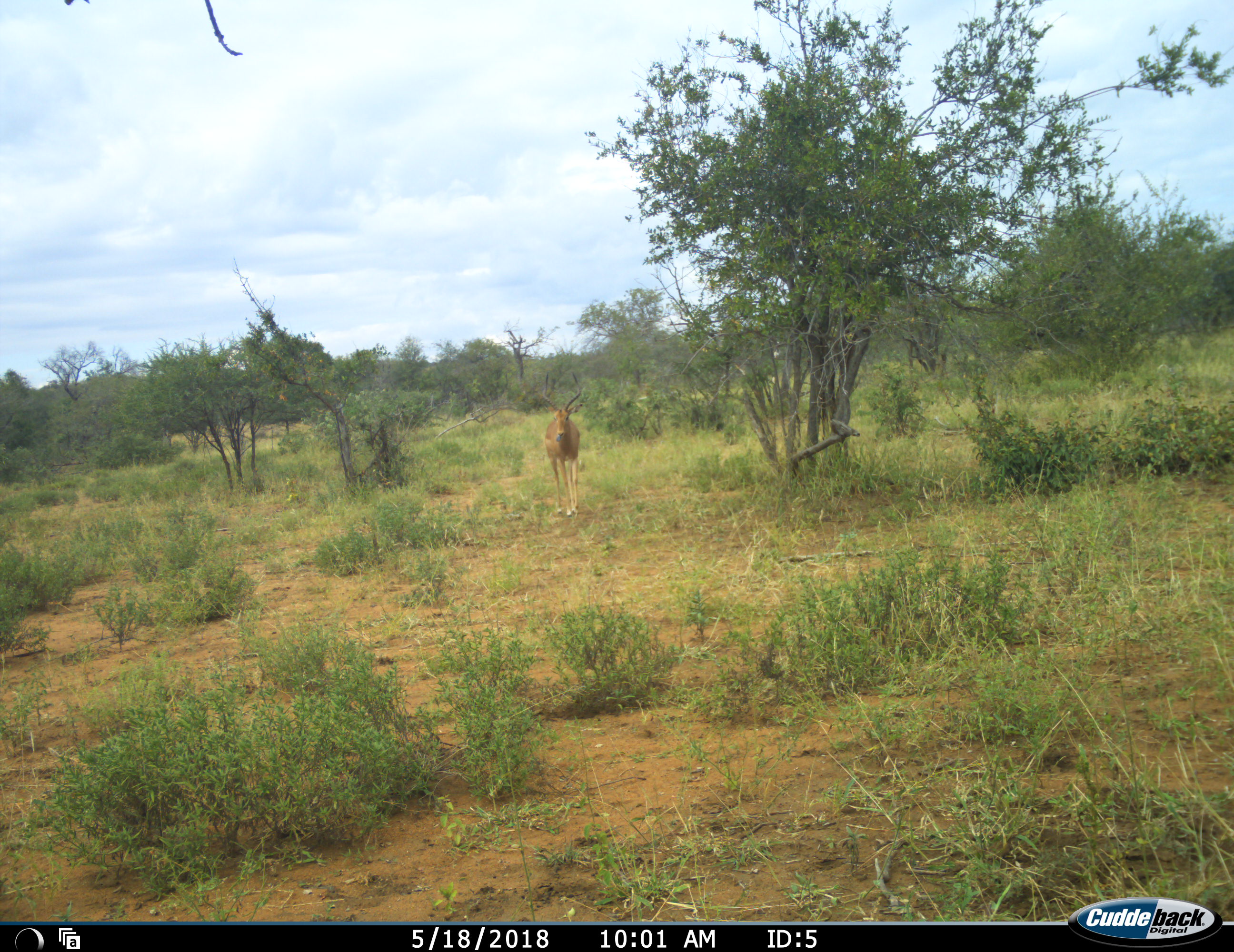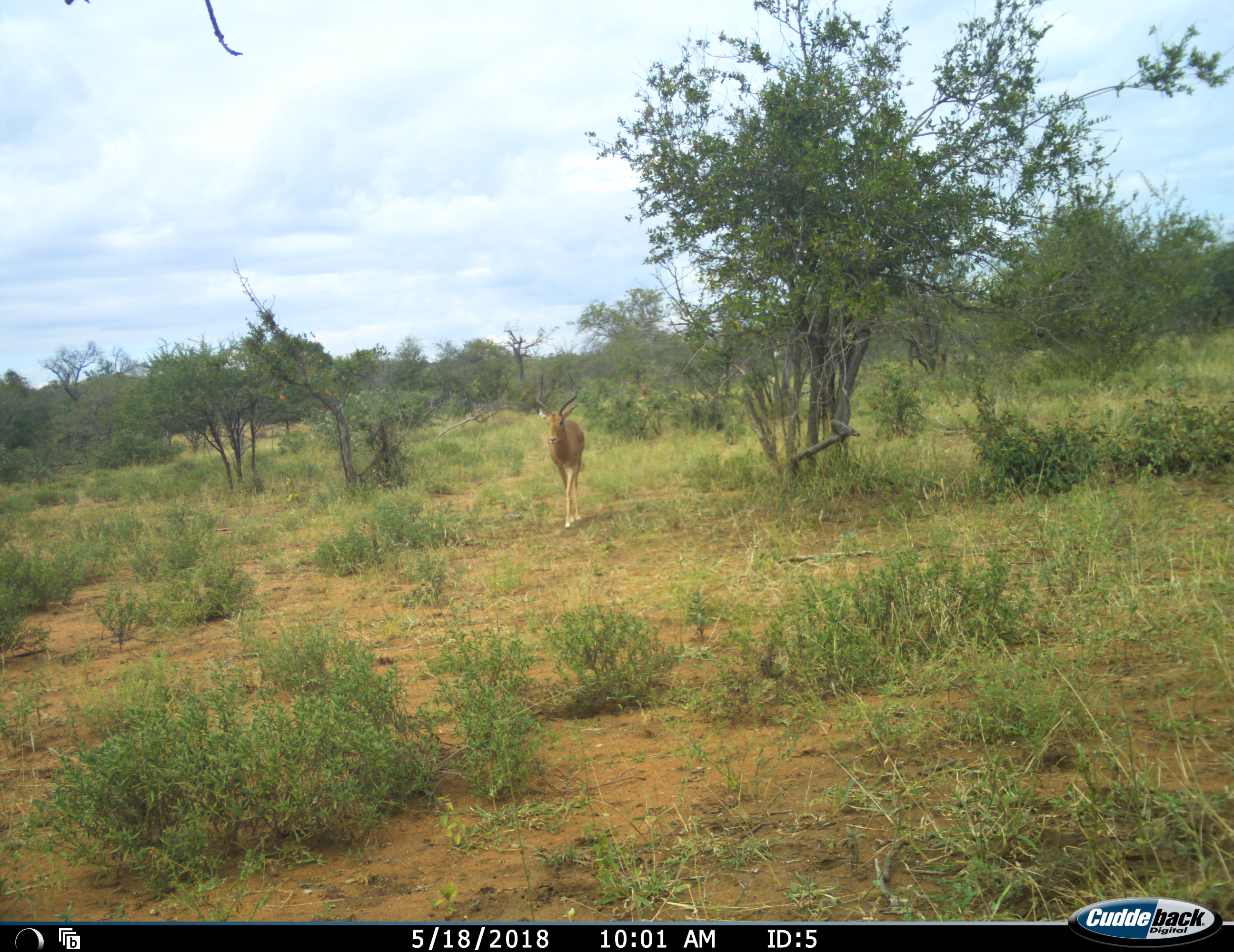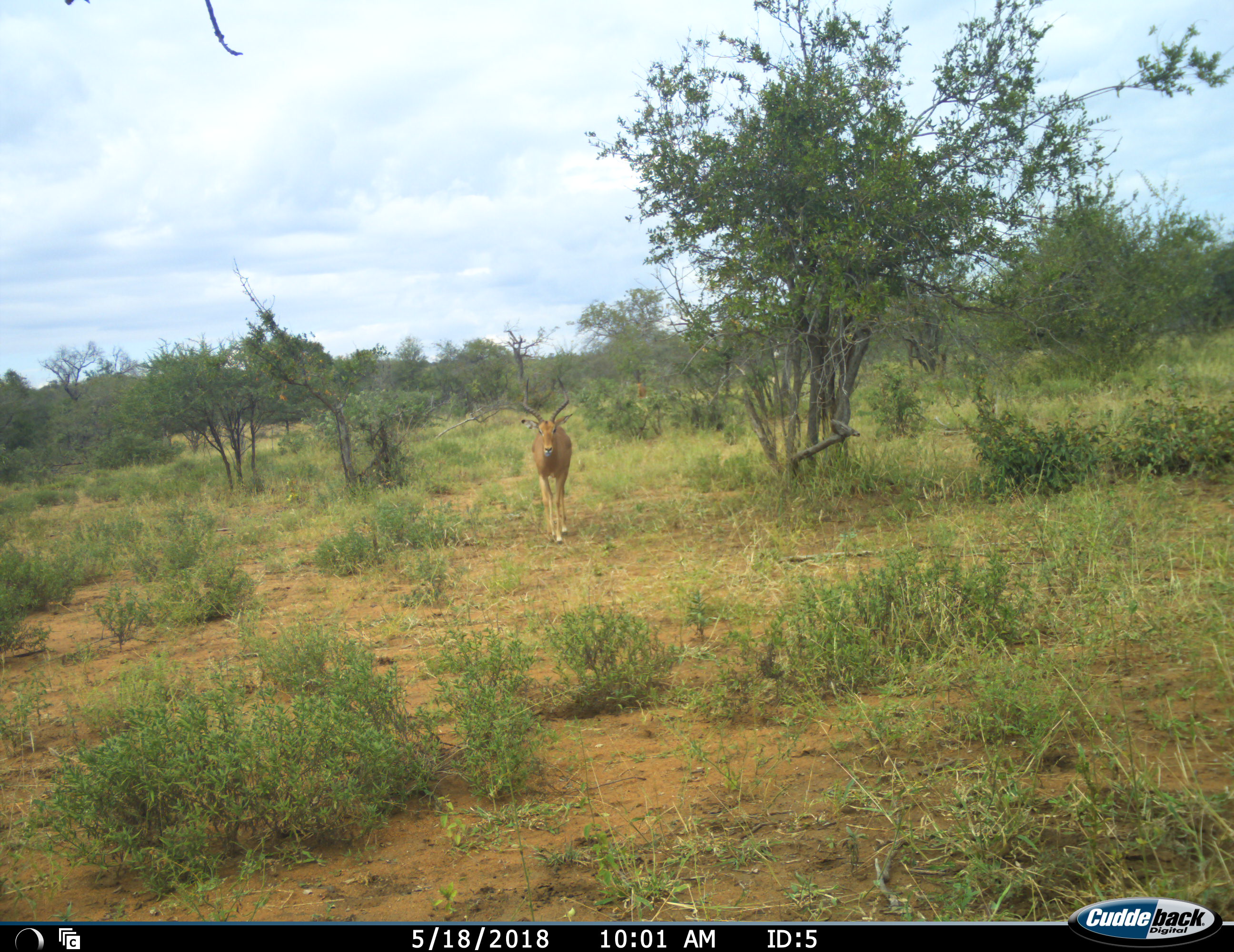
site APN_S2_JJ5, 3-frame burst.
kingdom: Animalia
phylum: Chordata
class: Mammalia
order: Artiodactyla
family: Bovidae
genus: Aepyceros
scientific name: Aepyceros melampus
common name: impala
Impala (Aepyceros melampus), count 2. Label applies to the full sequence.